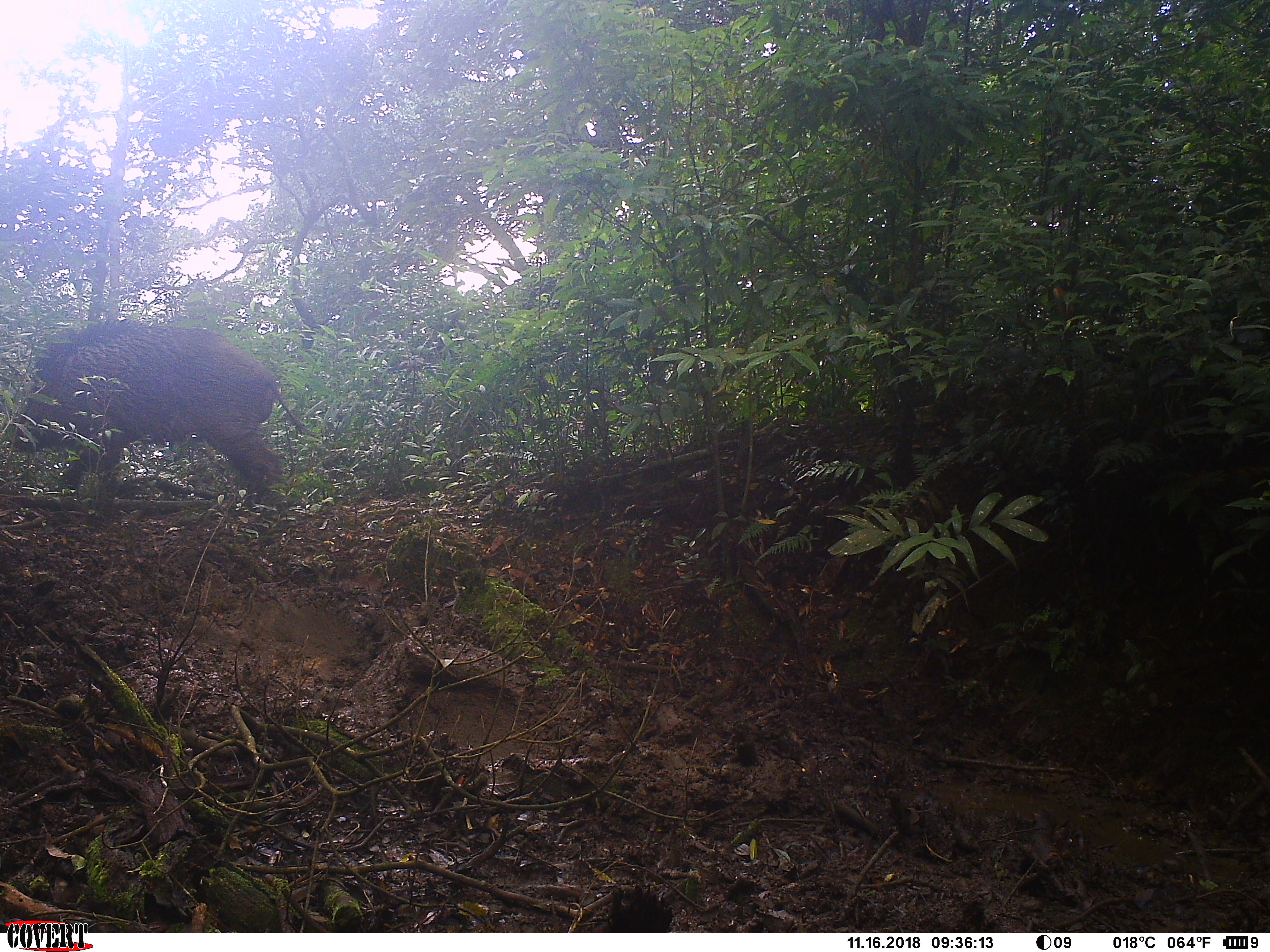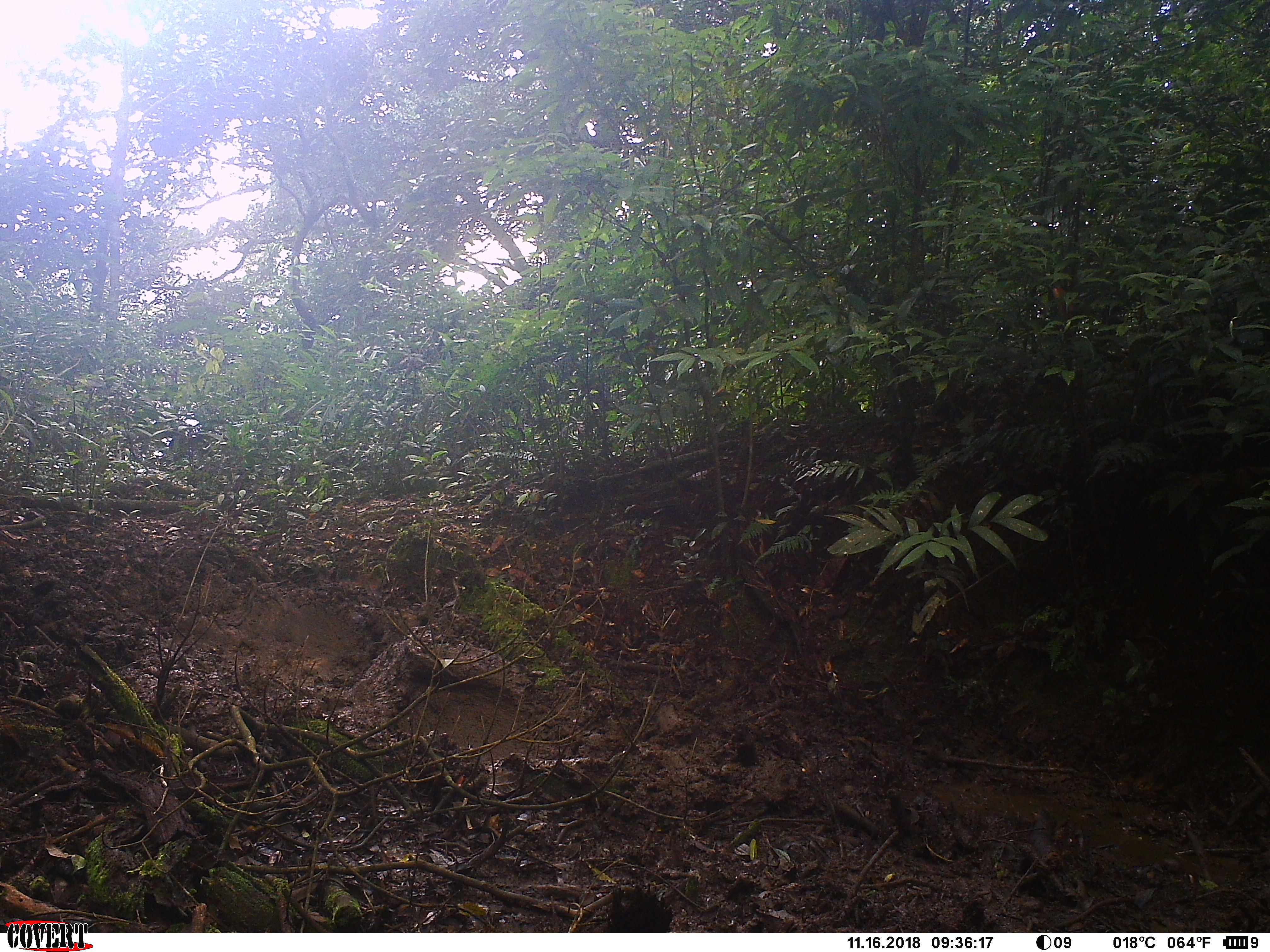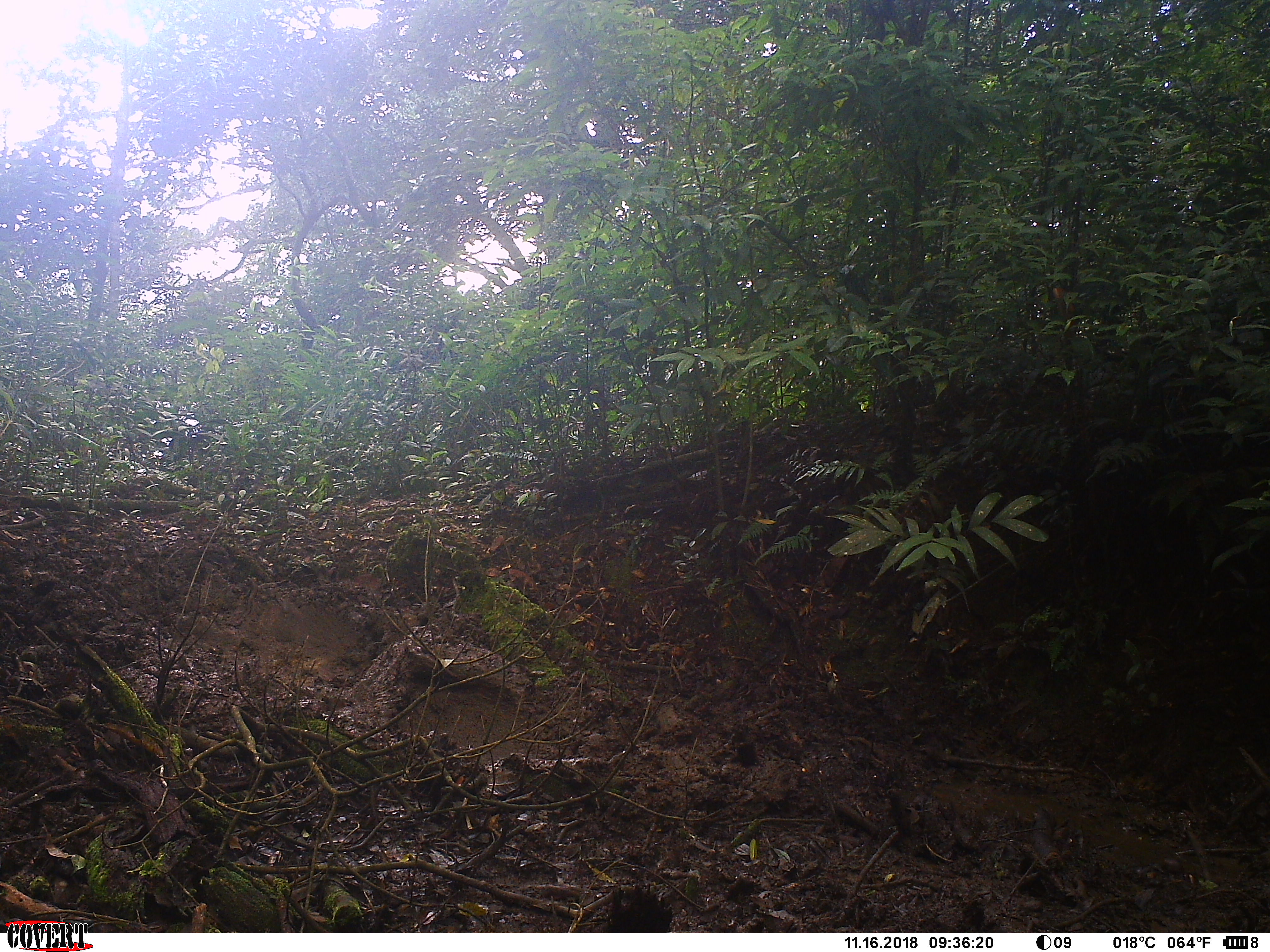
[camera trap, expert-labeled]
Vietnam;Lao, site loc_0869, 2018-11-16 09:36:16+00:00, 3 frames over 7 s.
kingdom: Animalia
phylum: Chordata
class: Mammalia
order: Artiodactyla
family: Suidae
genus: Sus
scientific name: Sus scrofa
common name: eurasian wild pig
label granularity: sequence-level